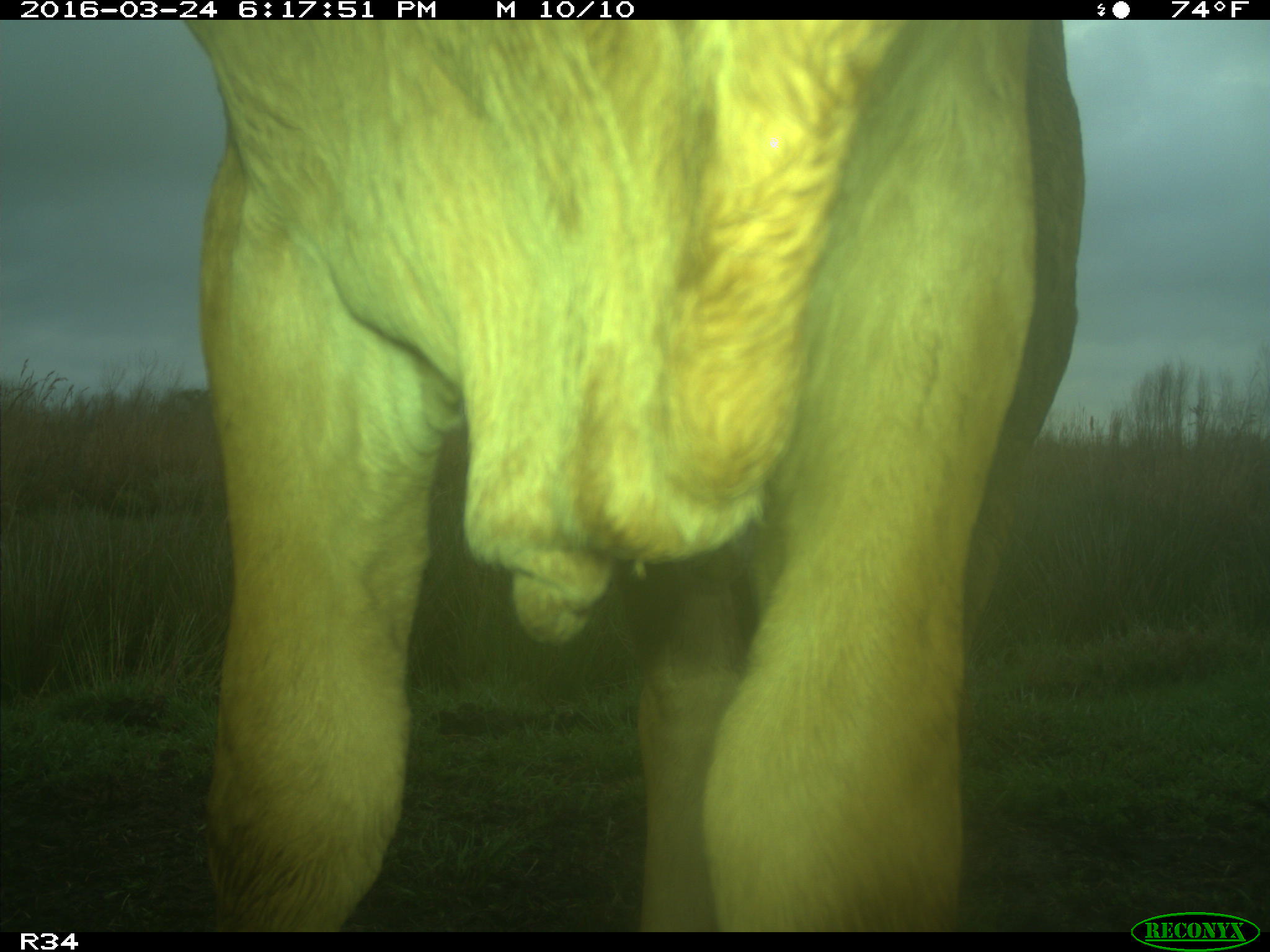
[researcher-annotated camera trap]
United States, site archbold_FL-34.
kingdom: Animalia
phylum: Chordata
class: Mammalia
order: Artiodactyla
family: Bovidae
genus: Bos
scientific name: Bos taurus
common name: domestic cow